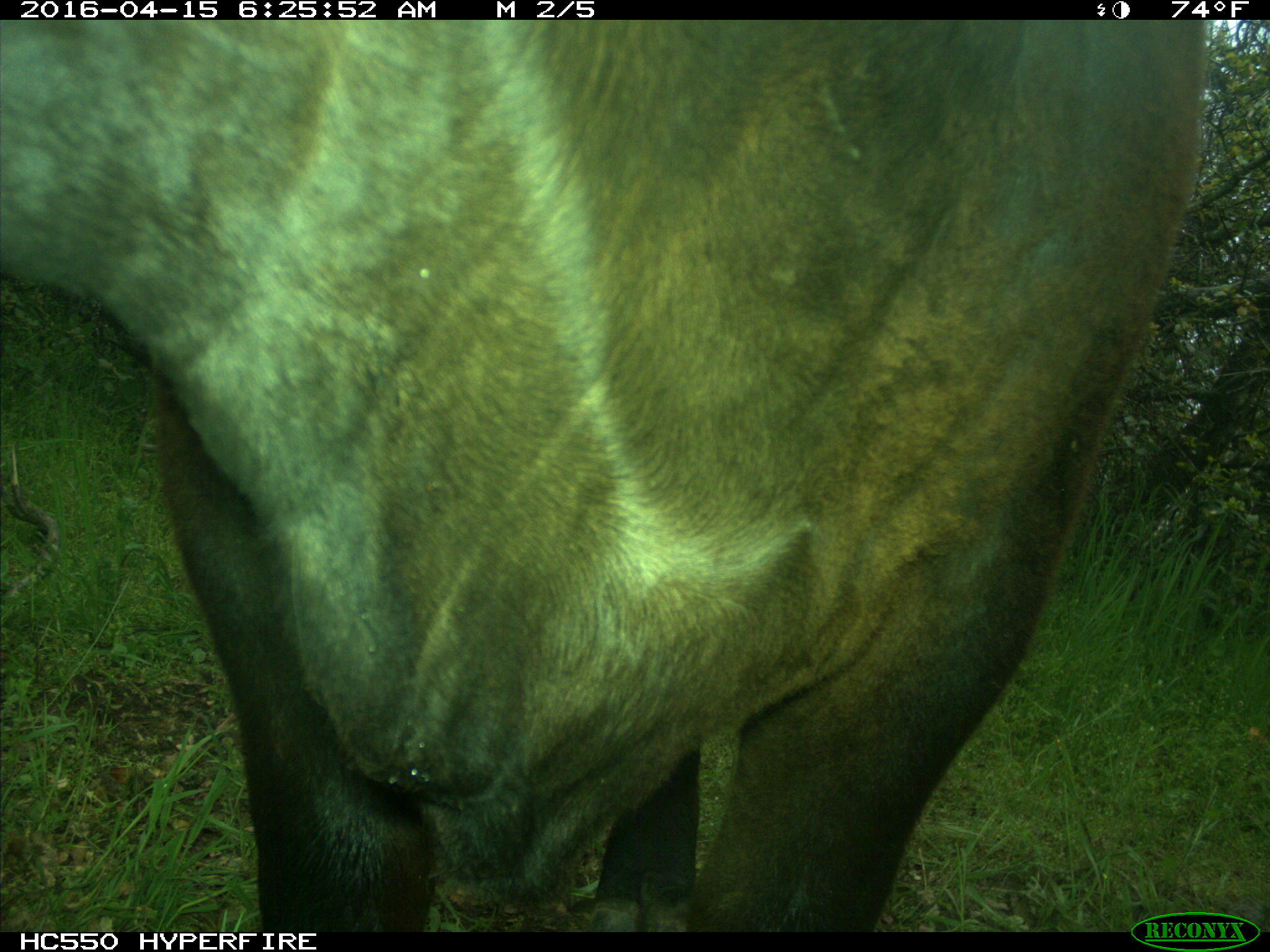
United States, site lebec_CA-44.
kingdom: Animalia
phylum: Chordata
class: Mammalia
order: Artiodactyla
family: Bovidae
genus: Bos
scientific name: Bos taurus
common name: domestic cow